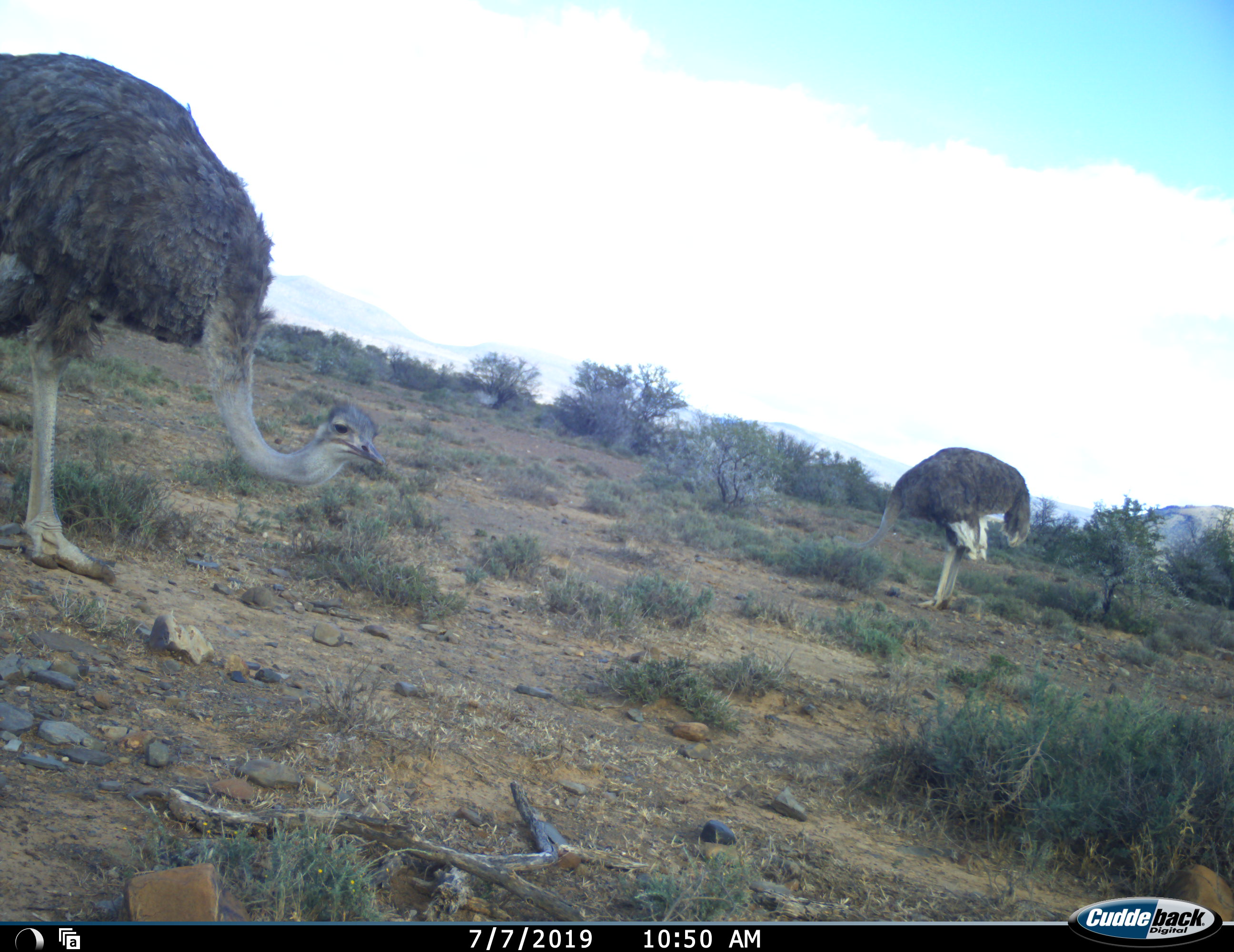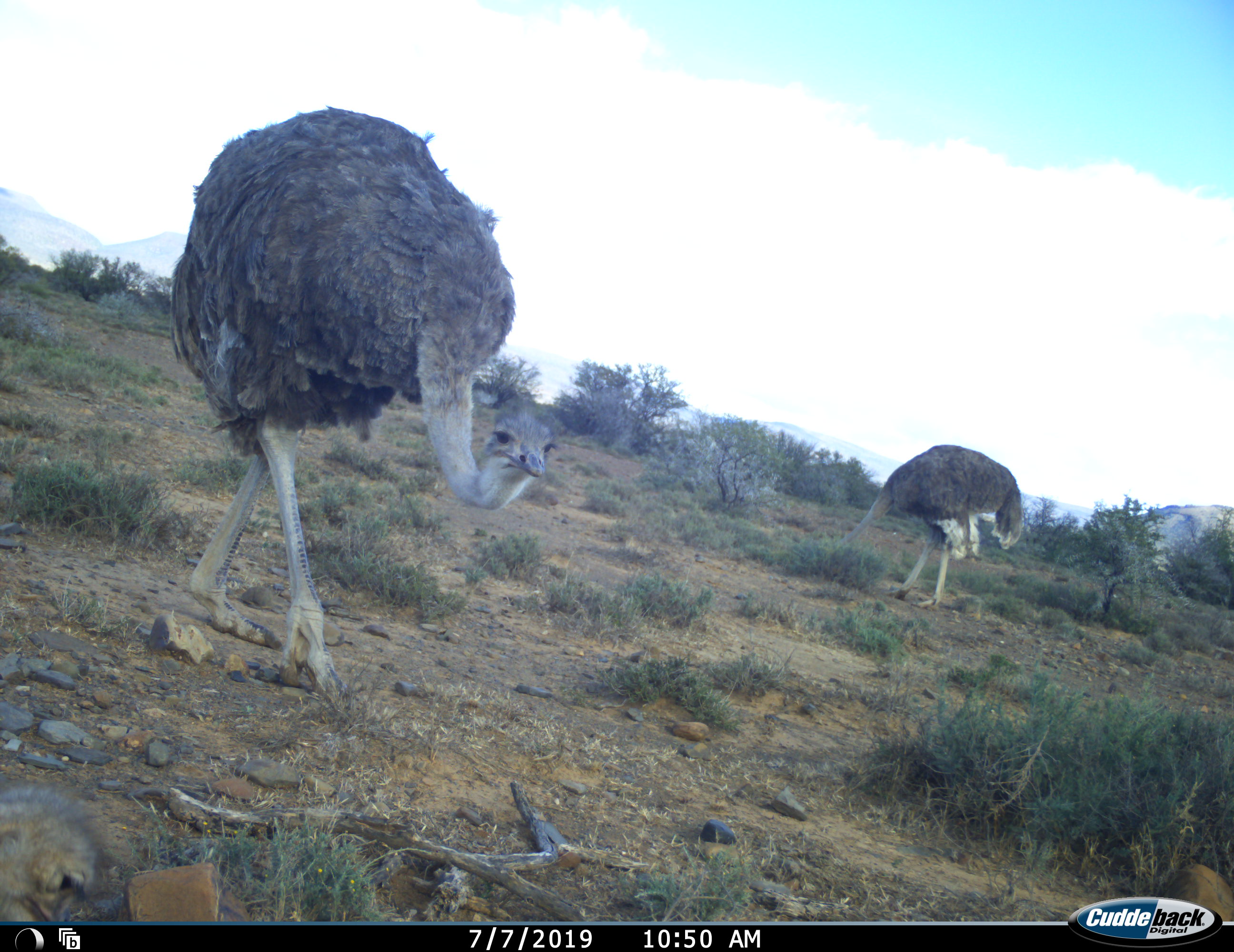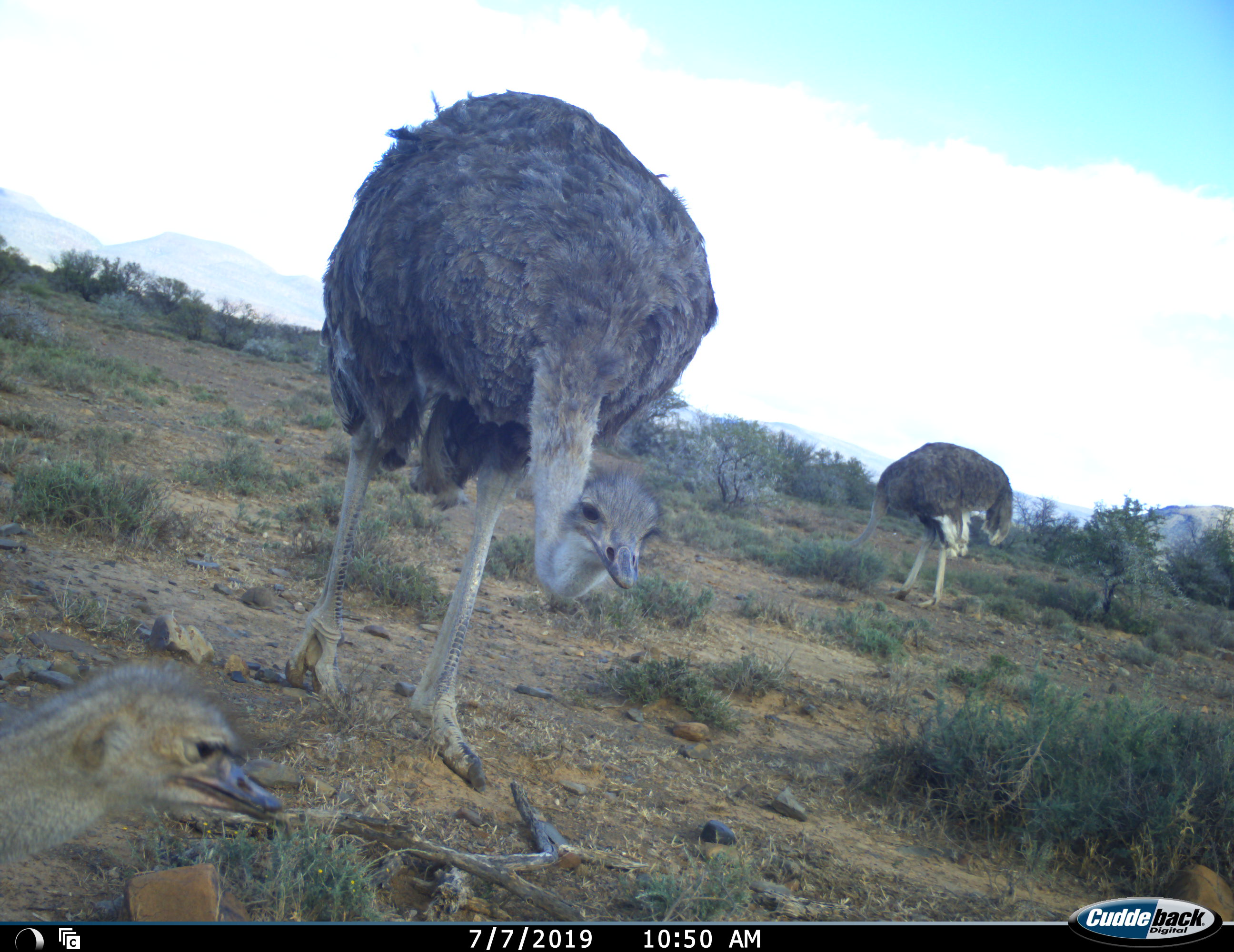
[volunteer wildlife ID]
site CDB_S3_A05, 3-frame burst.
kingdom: Animalia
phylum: Chordata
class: Aves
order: Struthioniformes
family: Struthionidae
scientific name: Struthionidae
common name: ostrich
Ostrich (Struthionidae), count 3. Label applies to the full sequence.